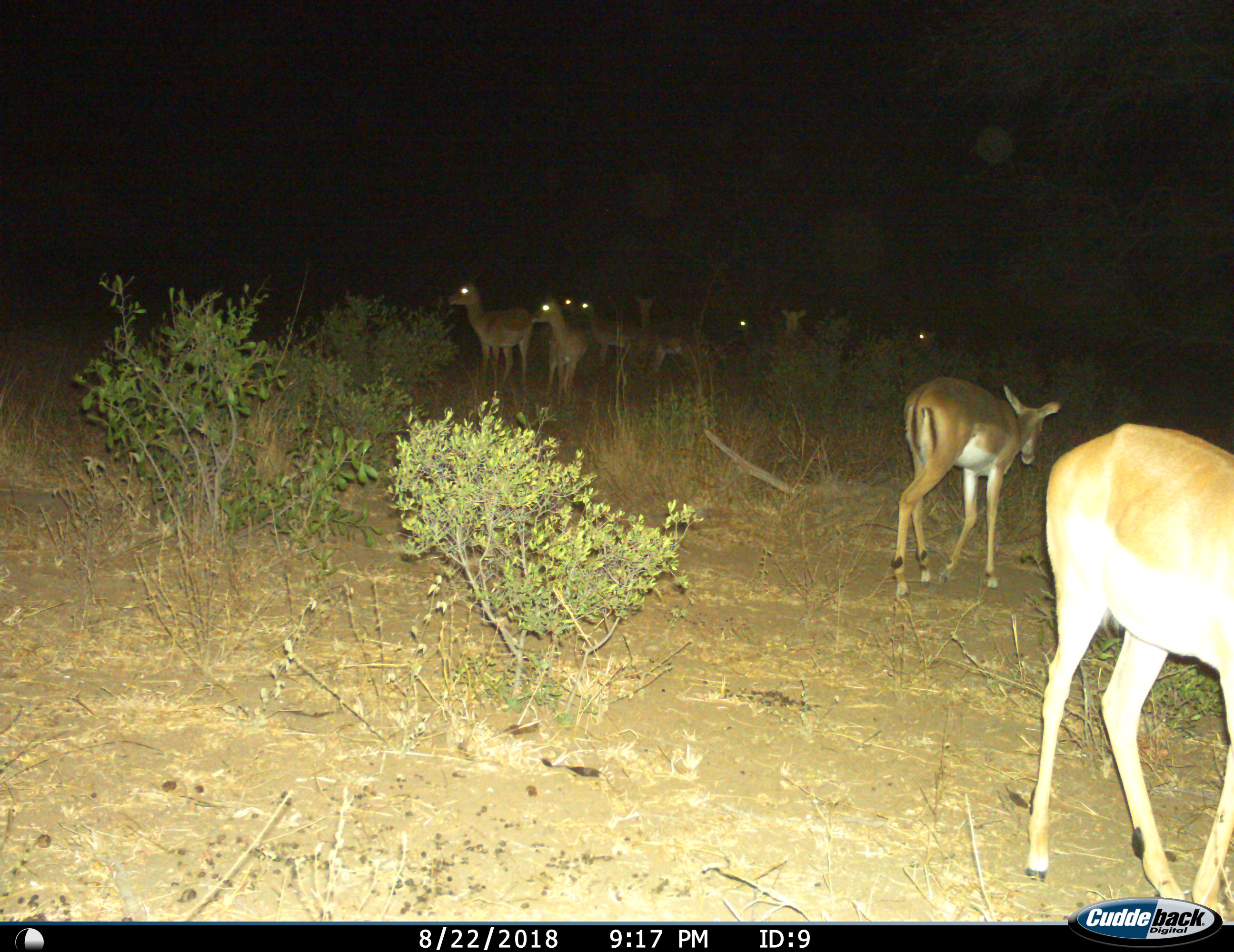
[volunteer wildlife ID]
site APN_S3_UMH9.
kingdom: Animalia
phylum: Chordata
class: Mammalia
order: Artiodactyla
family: Bovidae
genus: Aepyceros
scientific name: Aepyceros melampus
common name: impala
Impala (Aepyceros melampus), count 10. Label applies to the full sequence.